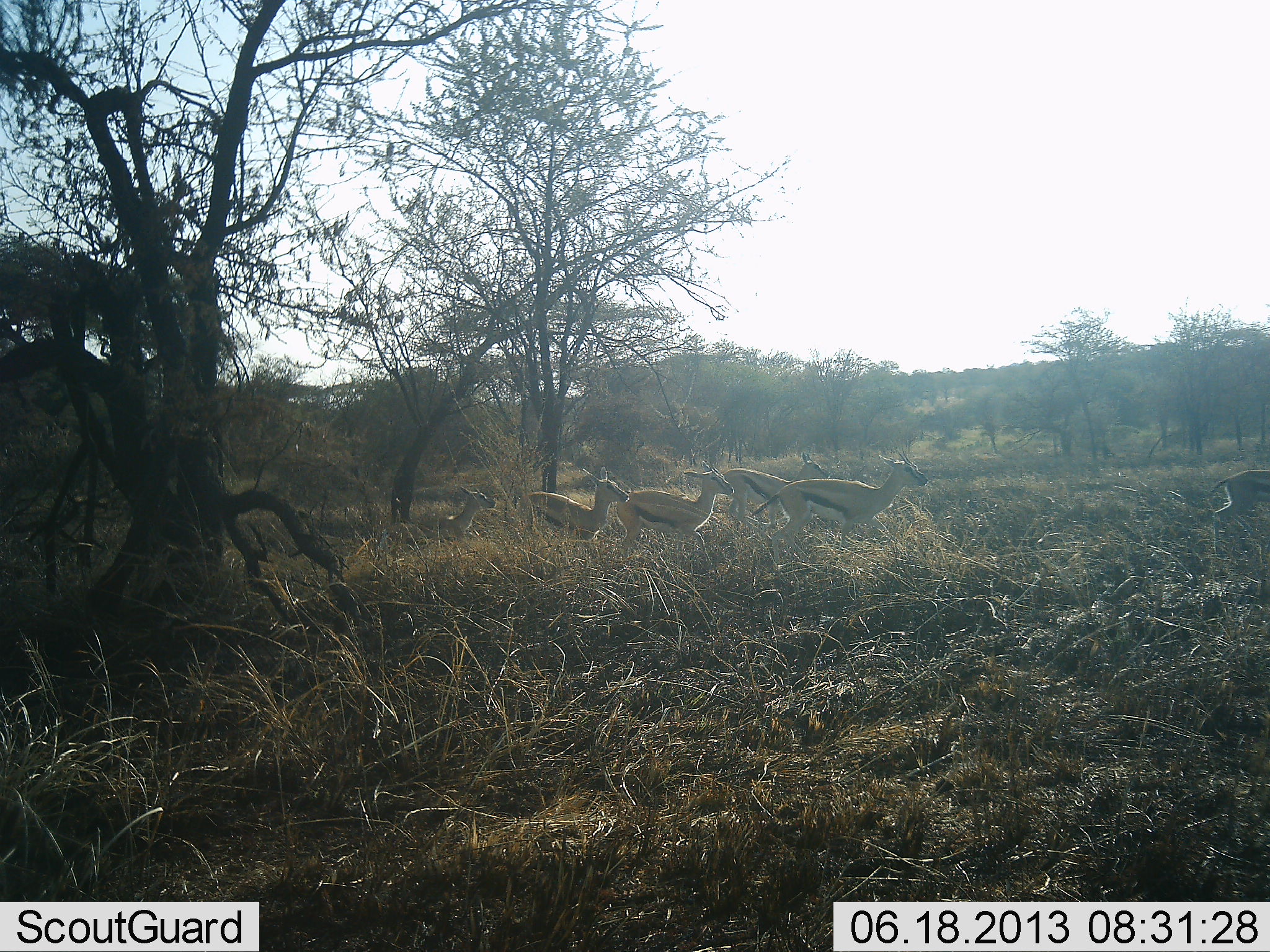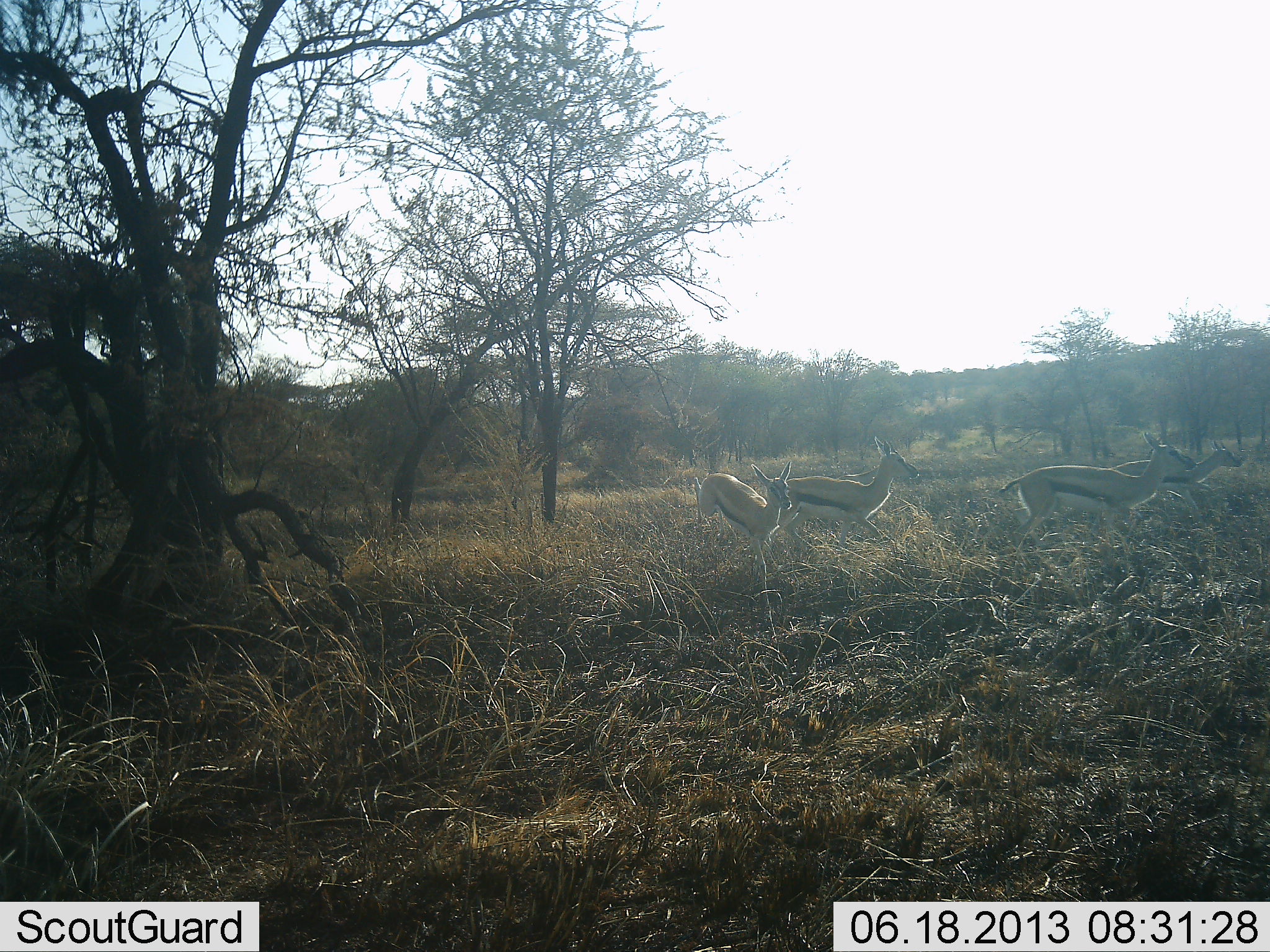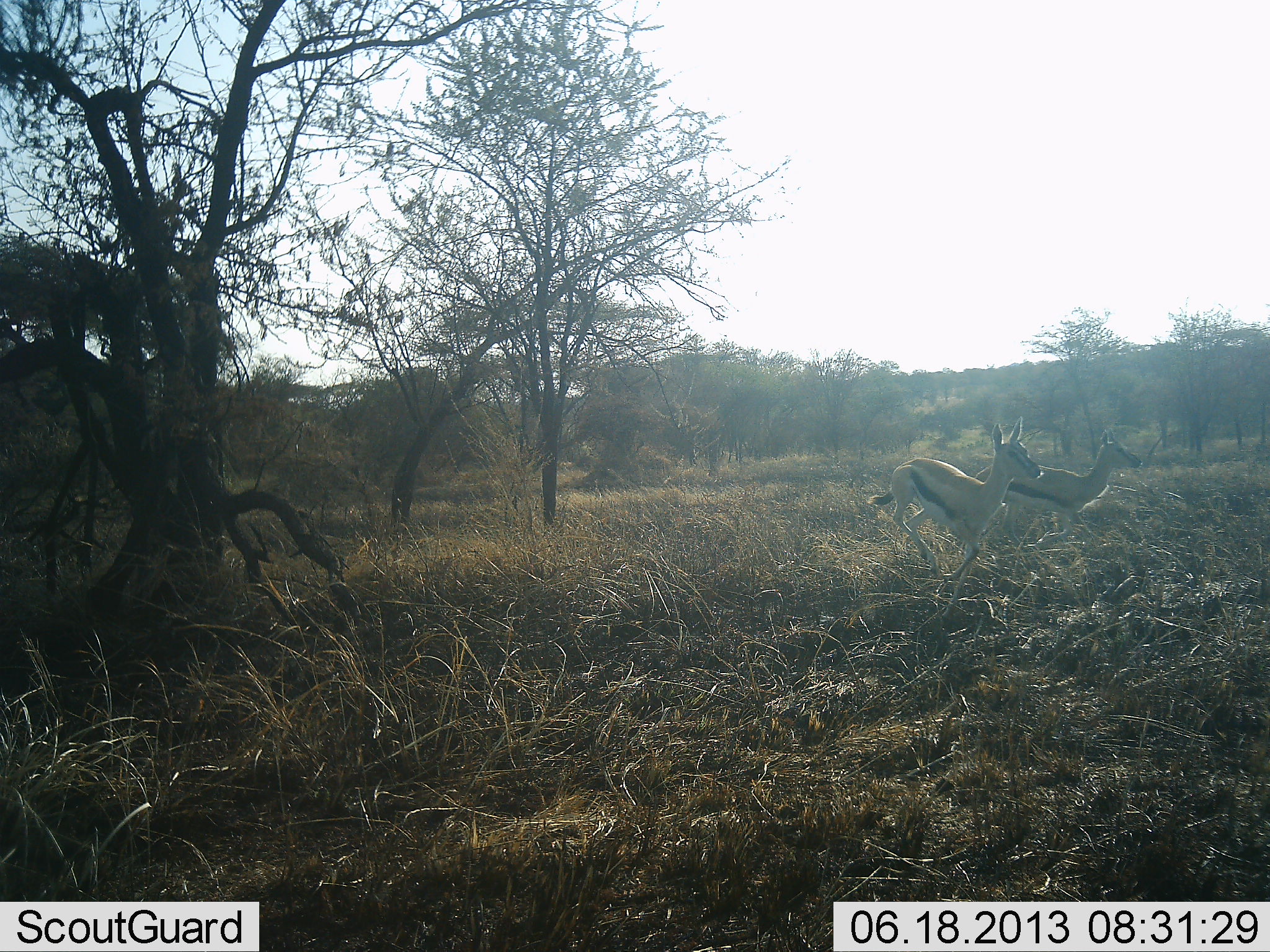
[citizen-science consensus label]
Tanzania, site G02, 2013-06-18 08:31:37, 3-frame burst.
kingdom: Animalia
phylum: Chordata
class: Mammalia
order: Artiodactyla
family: Bovidae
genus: Eudorcas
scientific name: Eudorcas thomsonii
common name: thomson's gazelle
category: gazellethomsons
Gazellethomsons (thomson's gazelle) (Eudorcas thomsonii), count 5. Behavior (volunteer vote fractions): standing 0%, resting 0%, moving 100%, interacting 0%. Young present (vote fraction): 6%. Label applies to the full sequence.